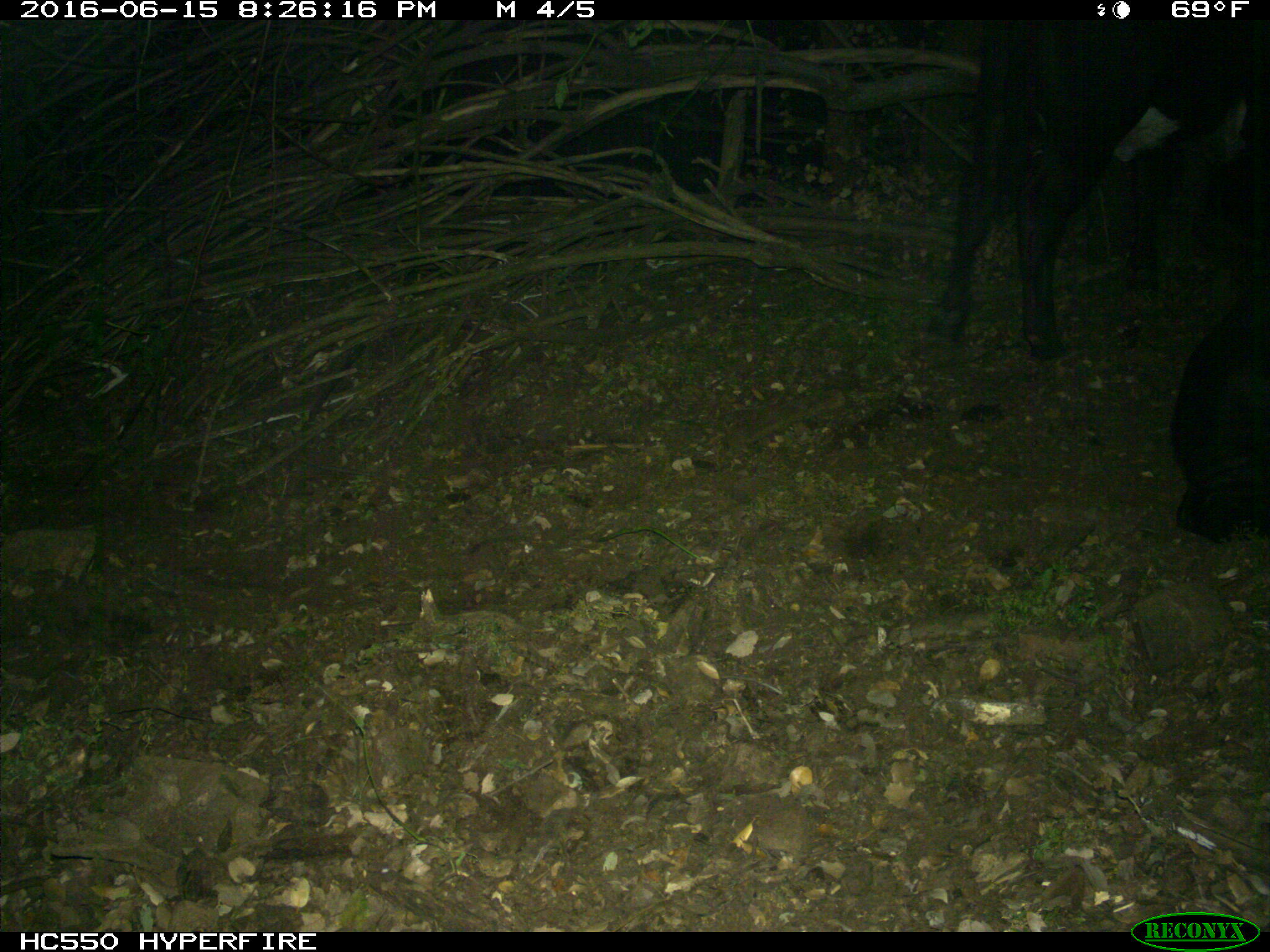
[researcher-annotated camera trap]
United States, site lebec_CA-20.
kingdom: Animalia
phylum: Chordata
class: Mammalia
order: Artiodactyla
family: Bovidae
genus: Bos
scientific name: Bos taurus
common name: domestic cow